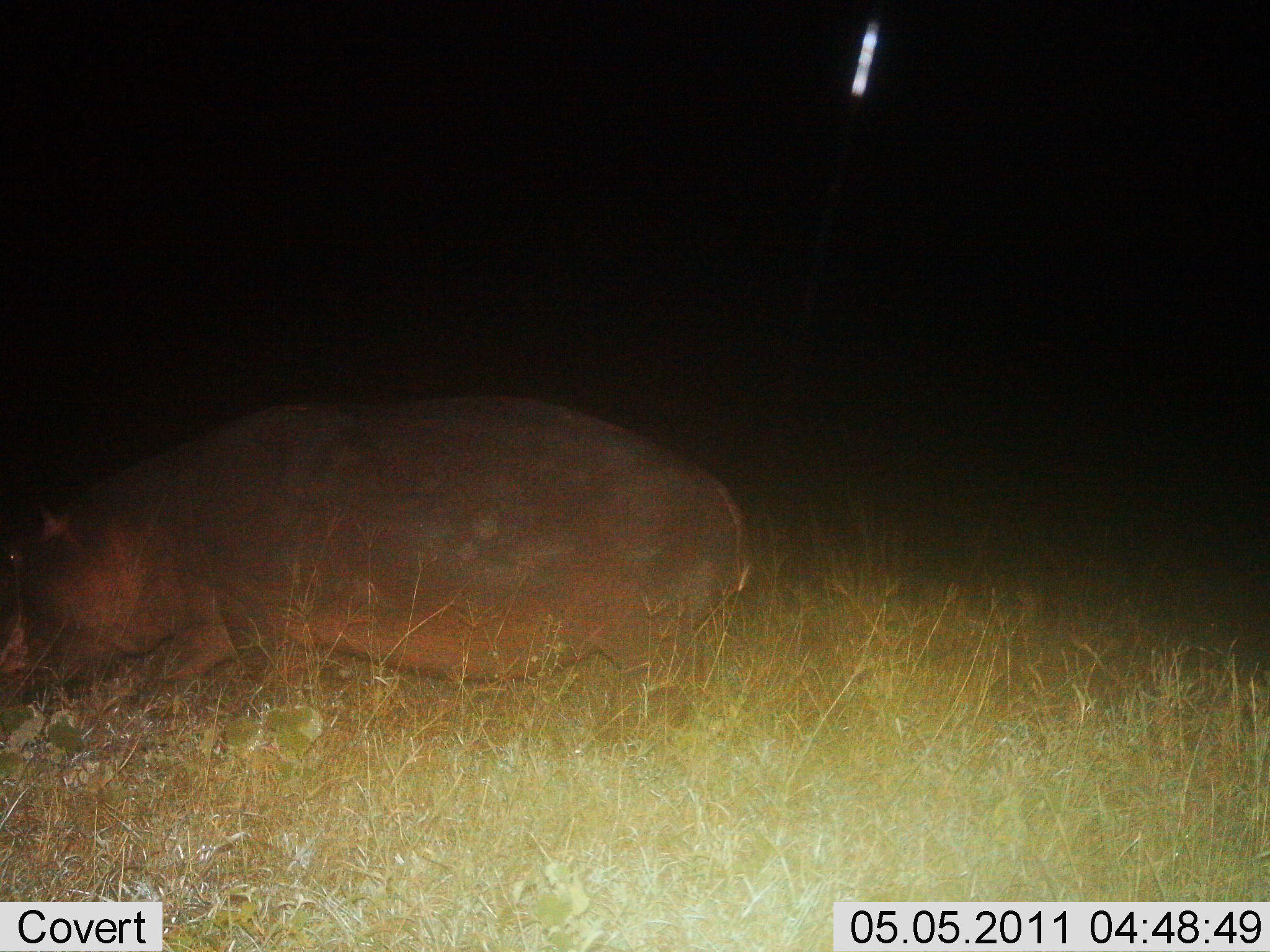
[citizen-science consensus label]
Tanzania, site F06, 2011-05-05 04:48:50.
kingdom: Animalia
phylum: Chordata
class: Mammalia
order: Artiodactyla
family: Hippopotamidae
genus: Hippopotamus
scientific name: Hippopotamus amphibius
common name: hippopotamus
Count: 1.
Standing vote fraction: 36%.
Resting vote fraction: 27%.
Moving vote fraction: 36%.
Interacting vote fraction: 0%.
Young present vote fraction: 0%.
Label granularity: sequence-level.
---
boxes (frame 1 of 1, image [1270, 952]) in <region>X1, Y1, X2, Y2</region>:
animal: <region>0, 391, 758, 743</region>